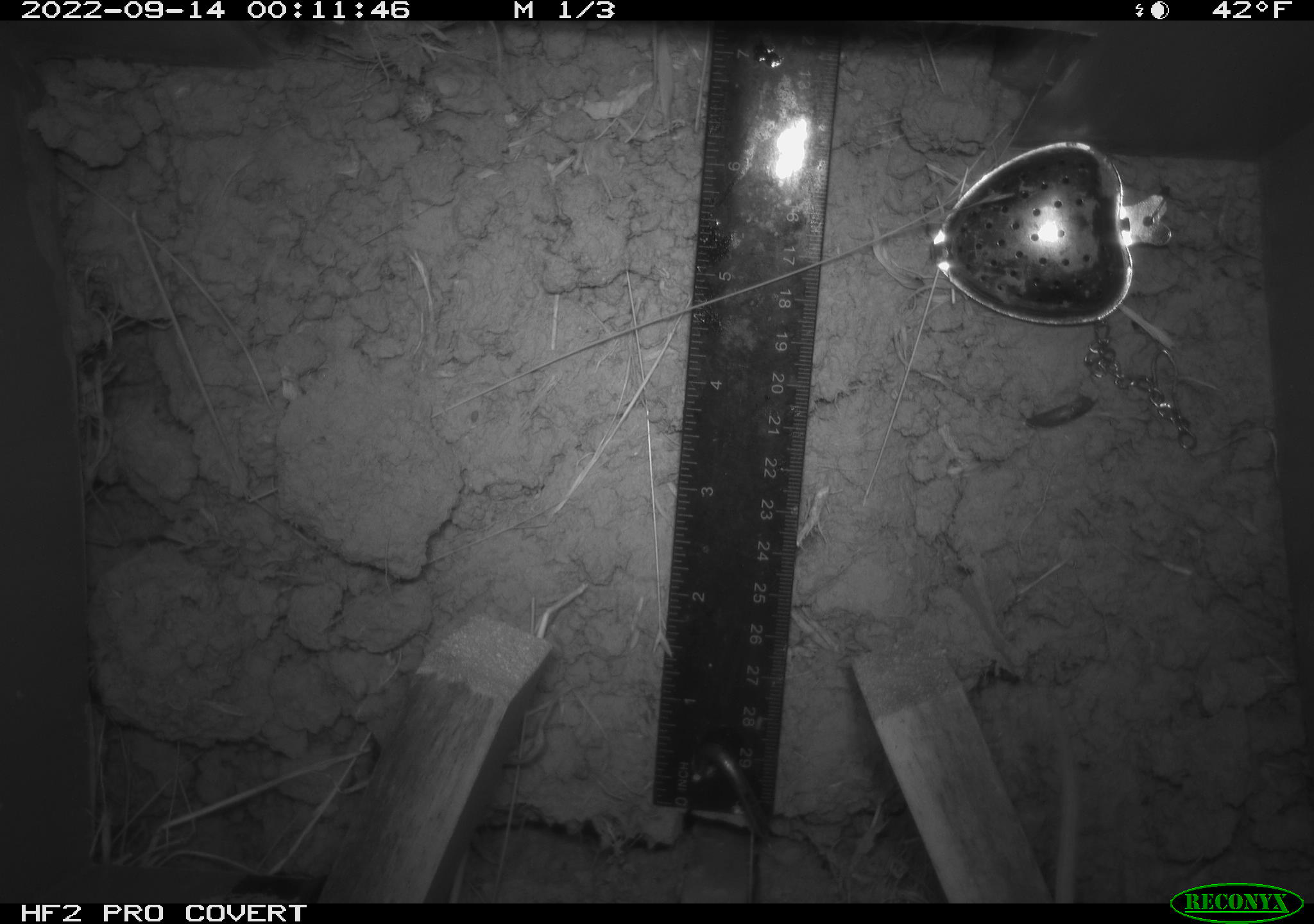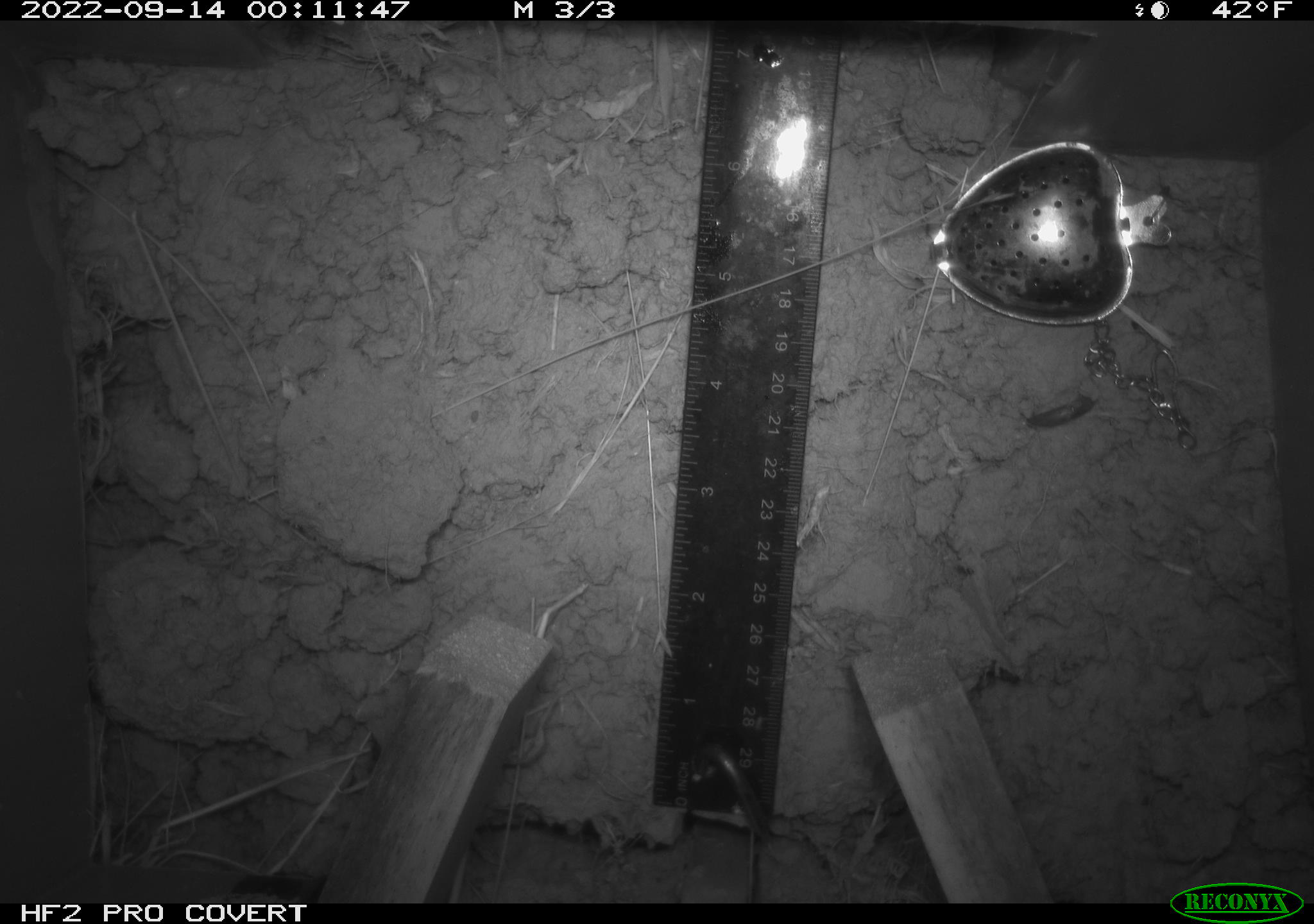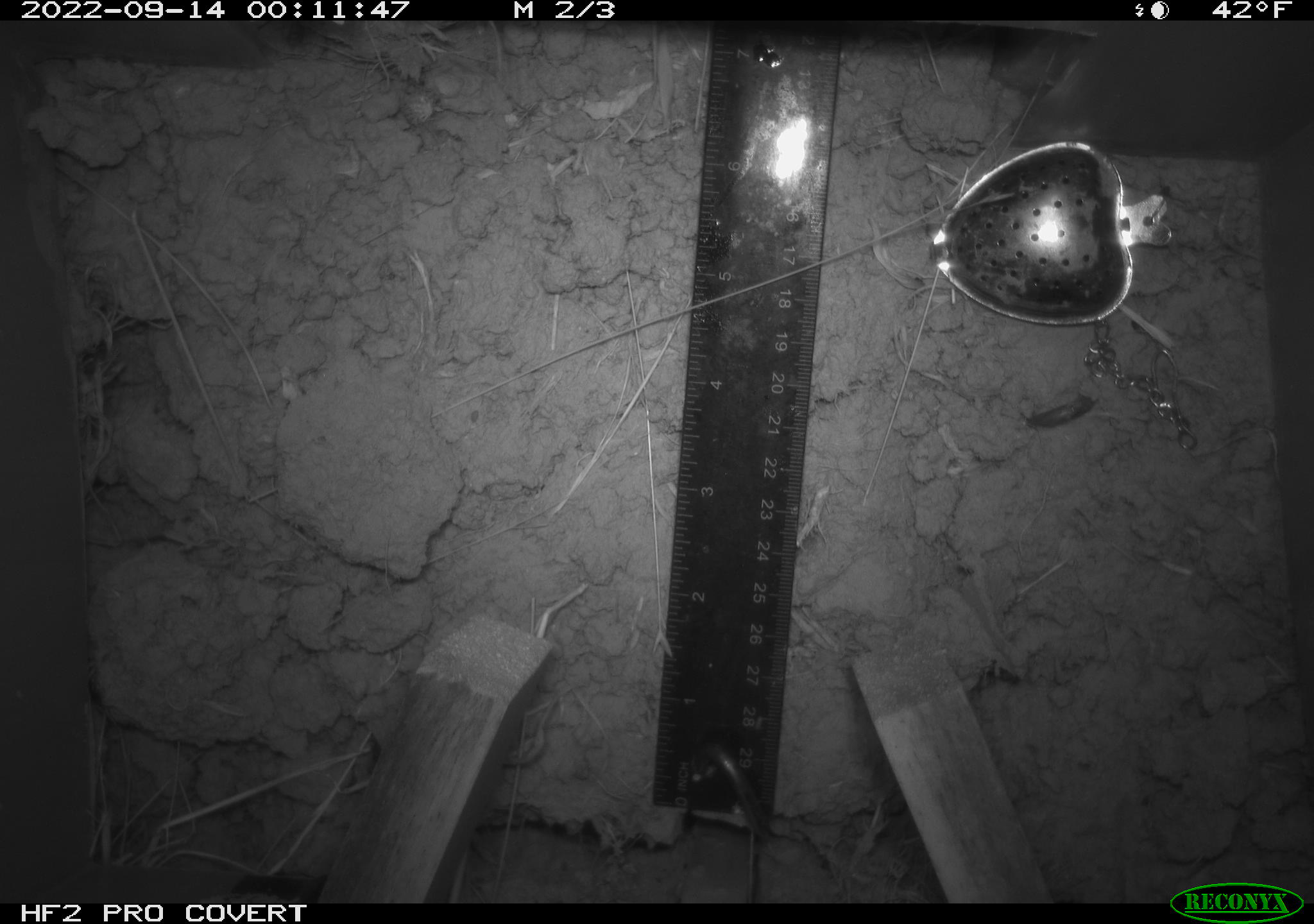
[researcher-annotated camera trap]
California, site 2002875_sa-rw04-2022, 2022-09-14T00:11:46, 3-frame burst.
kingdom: Animalia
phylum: Chordata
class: Mammalia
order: Rodentia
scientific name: Rodentia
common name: mouse species